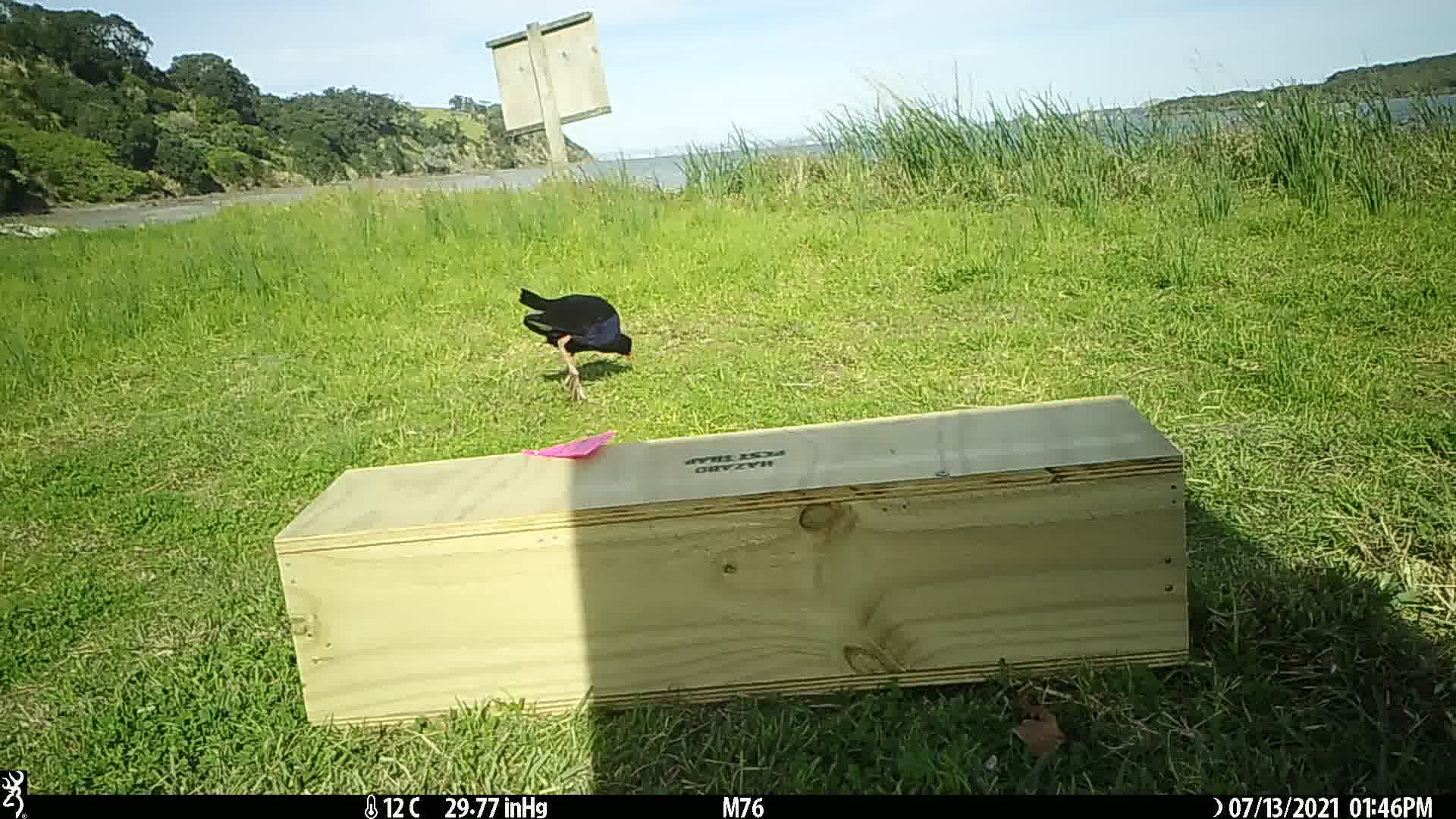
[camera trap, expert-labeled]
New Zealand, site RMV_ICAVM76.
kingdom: Animalia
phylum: Chordata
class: Aves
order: Gruiformes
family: Rallidae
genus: Porphyrio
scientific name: Porphyrio melanotus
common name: australasian swamphen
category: pukeko